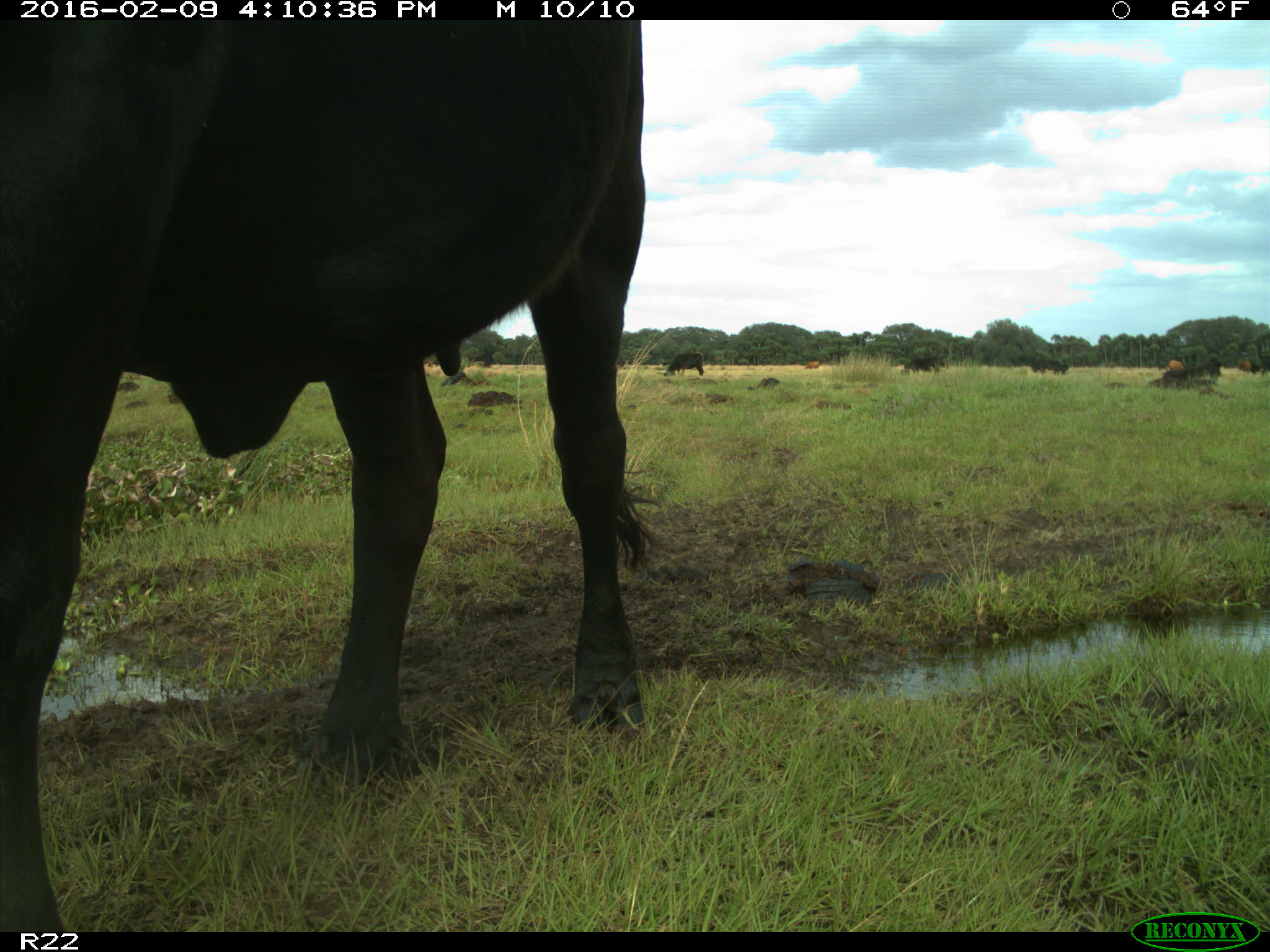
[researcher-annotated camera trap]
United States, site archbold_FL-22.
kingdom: Animalia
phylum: Chordata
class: Mammalia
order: Artiodactyla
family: Bovidae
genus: Bos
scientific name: Bos taurus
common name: domestic cow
Bos taurus (domestic cow).